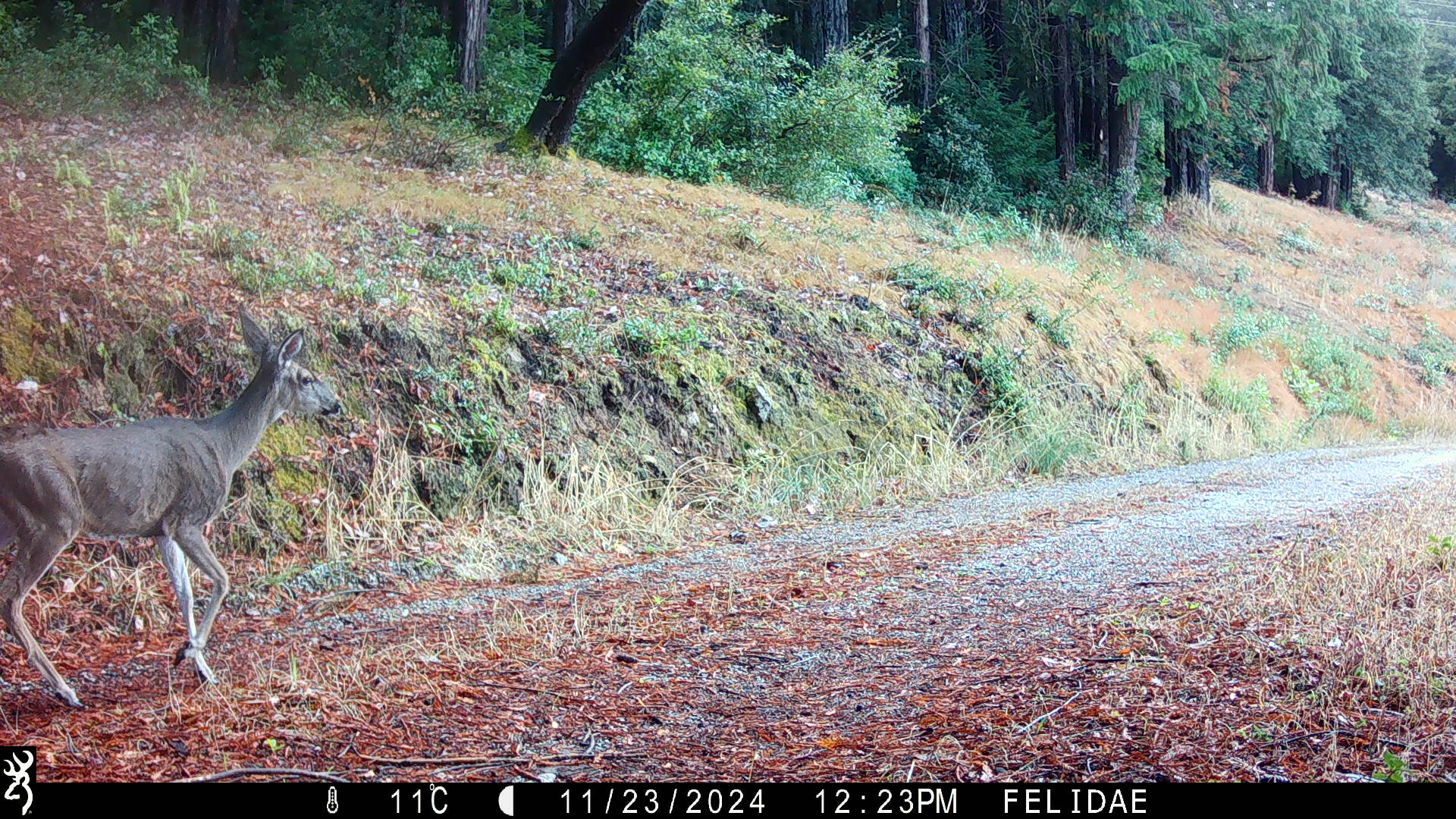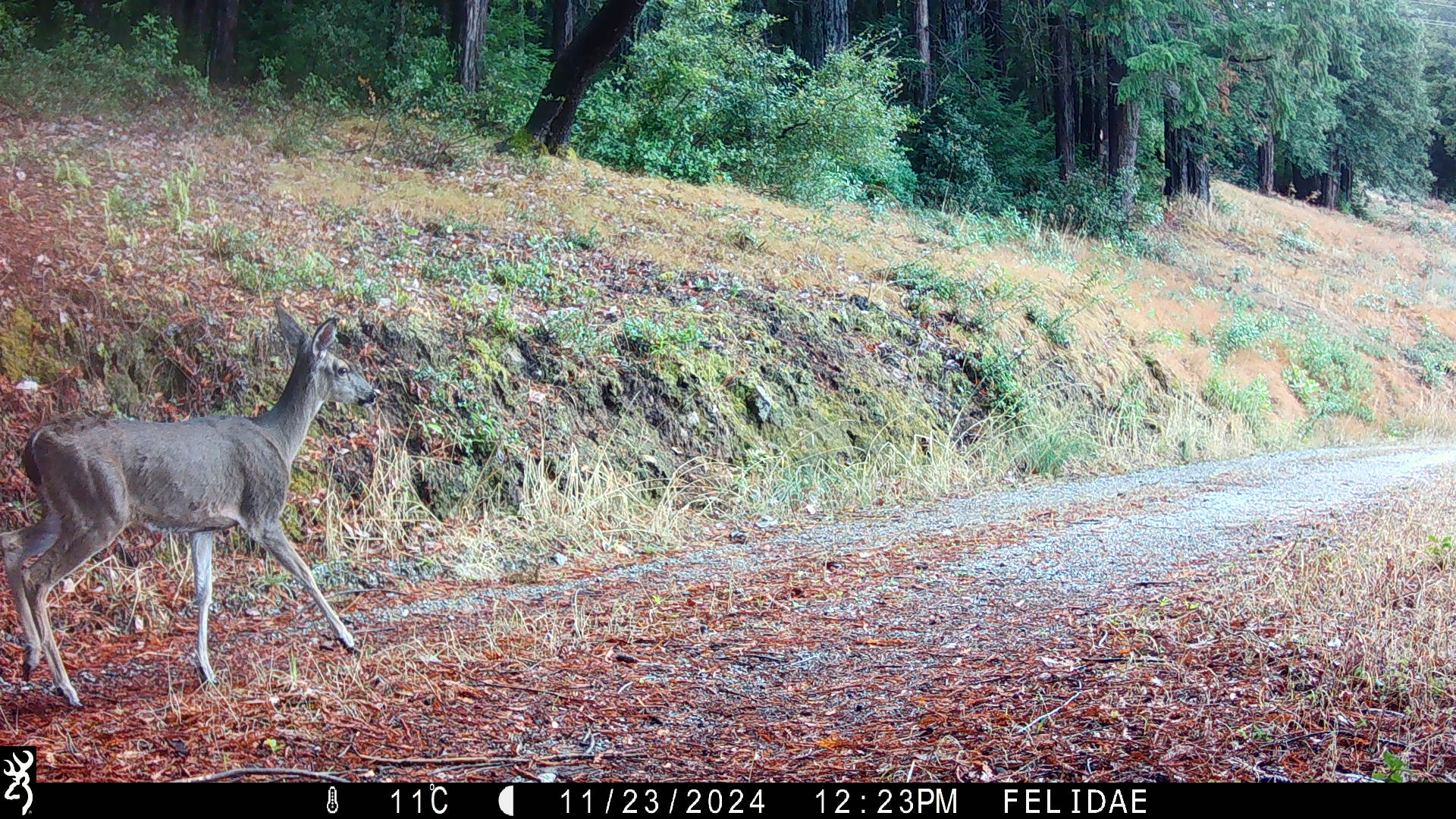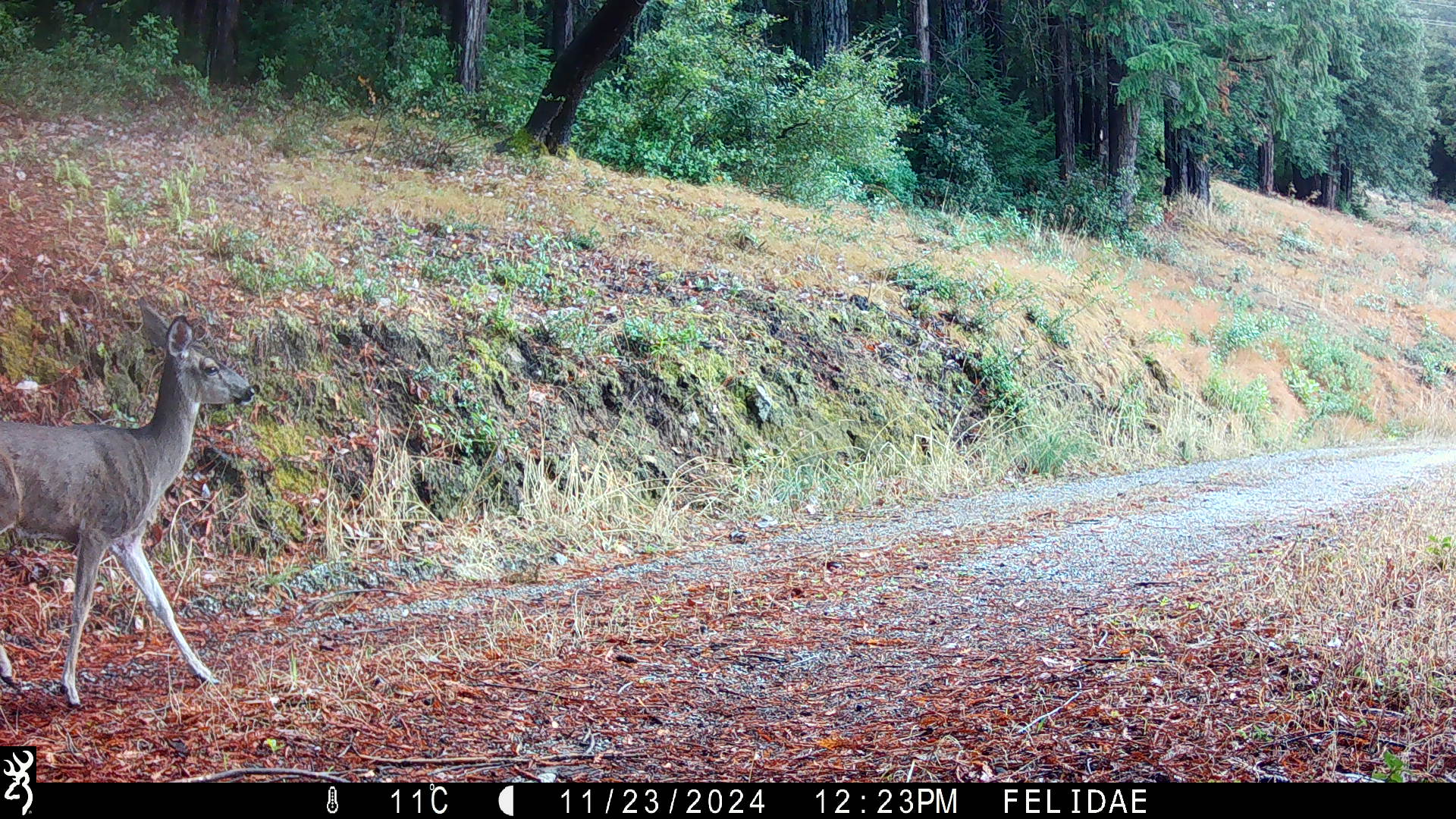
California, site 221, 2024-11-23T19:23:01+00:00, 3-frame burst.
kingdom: Animalia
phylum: Chordata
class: Mammalia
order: Artiodactyla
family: Cervidae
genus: Odocoileus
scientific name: Odocoileus hemionus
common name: mule deer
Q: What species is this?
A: Mule deer (Odocoileus hemionus).